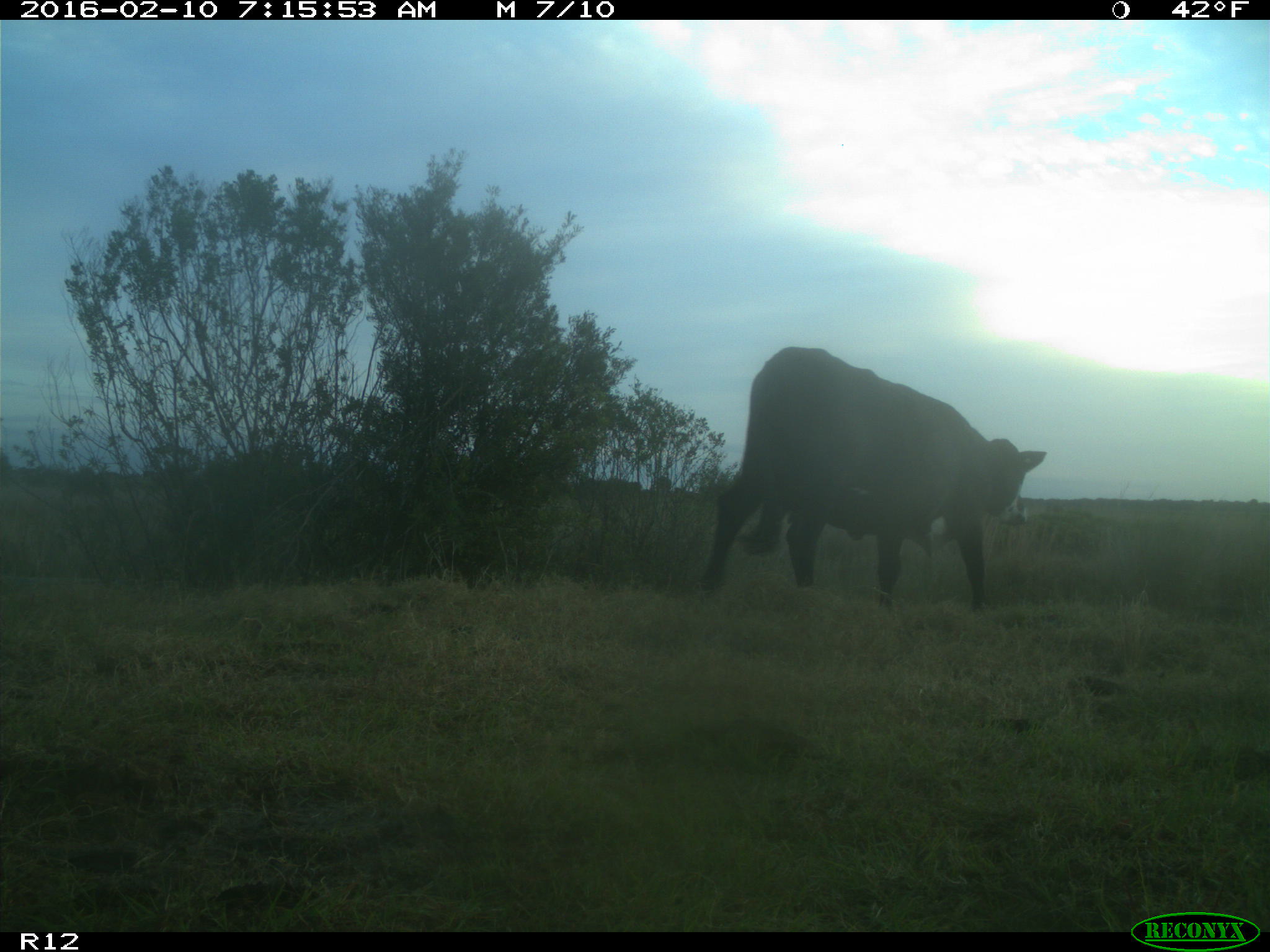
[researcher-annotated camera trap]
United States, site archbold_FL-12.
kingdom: Animalia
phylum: Chordata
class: Mammalia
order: Artiodactyla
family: Bovidae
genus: Bos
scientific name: Bos taurus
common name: domestic cow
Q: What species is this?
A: Bos taurus (domestic cow).